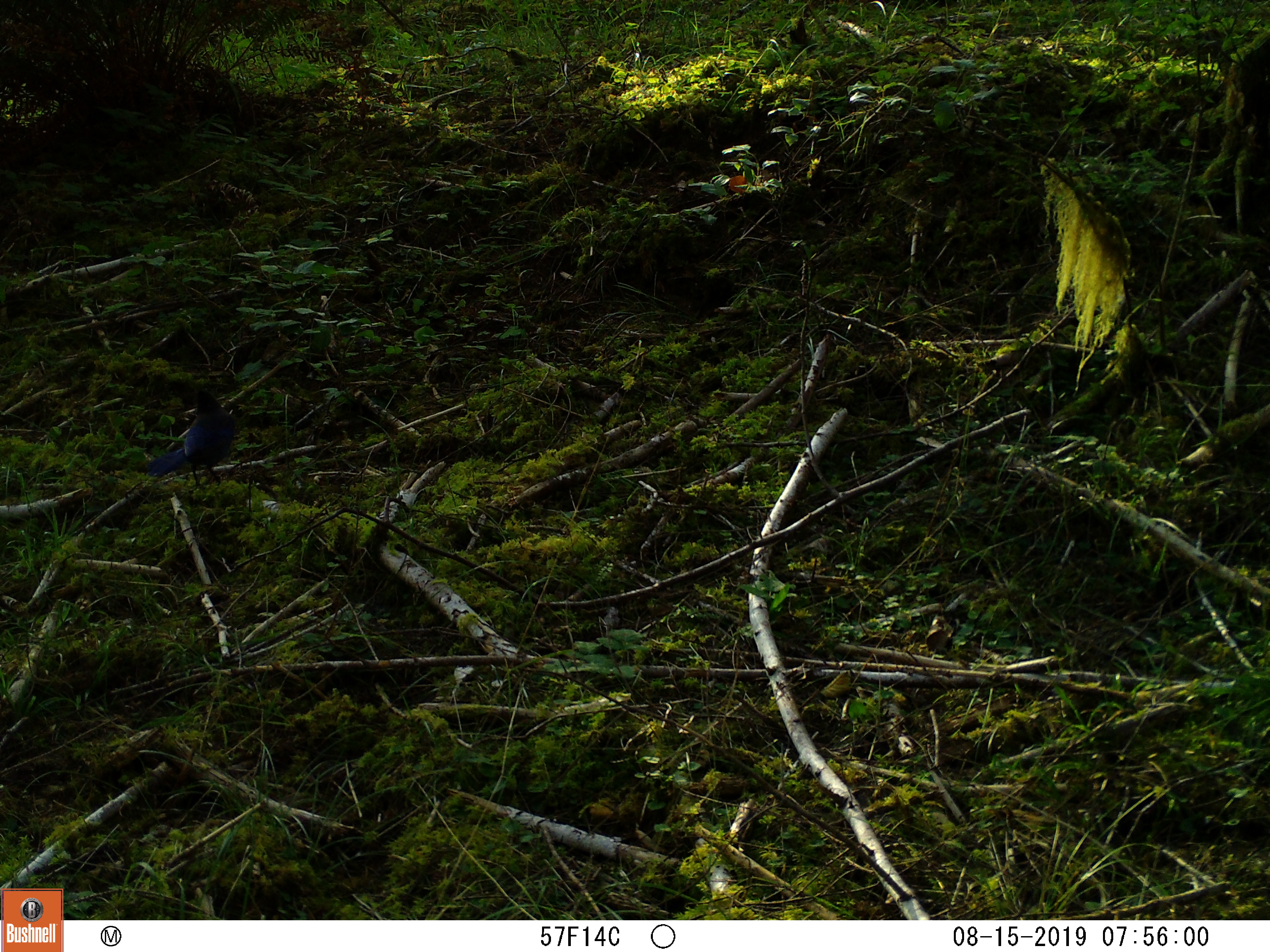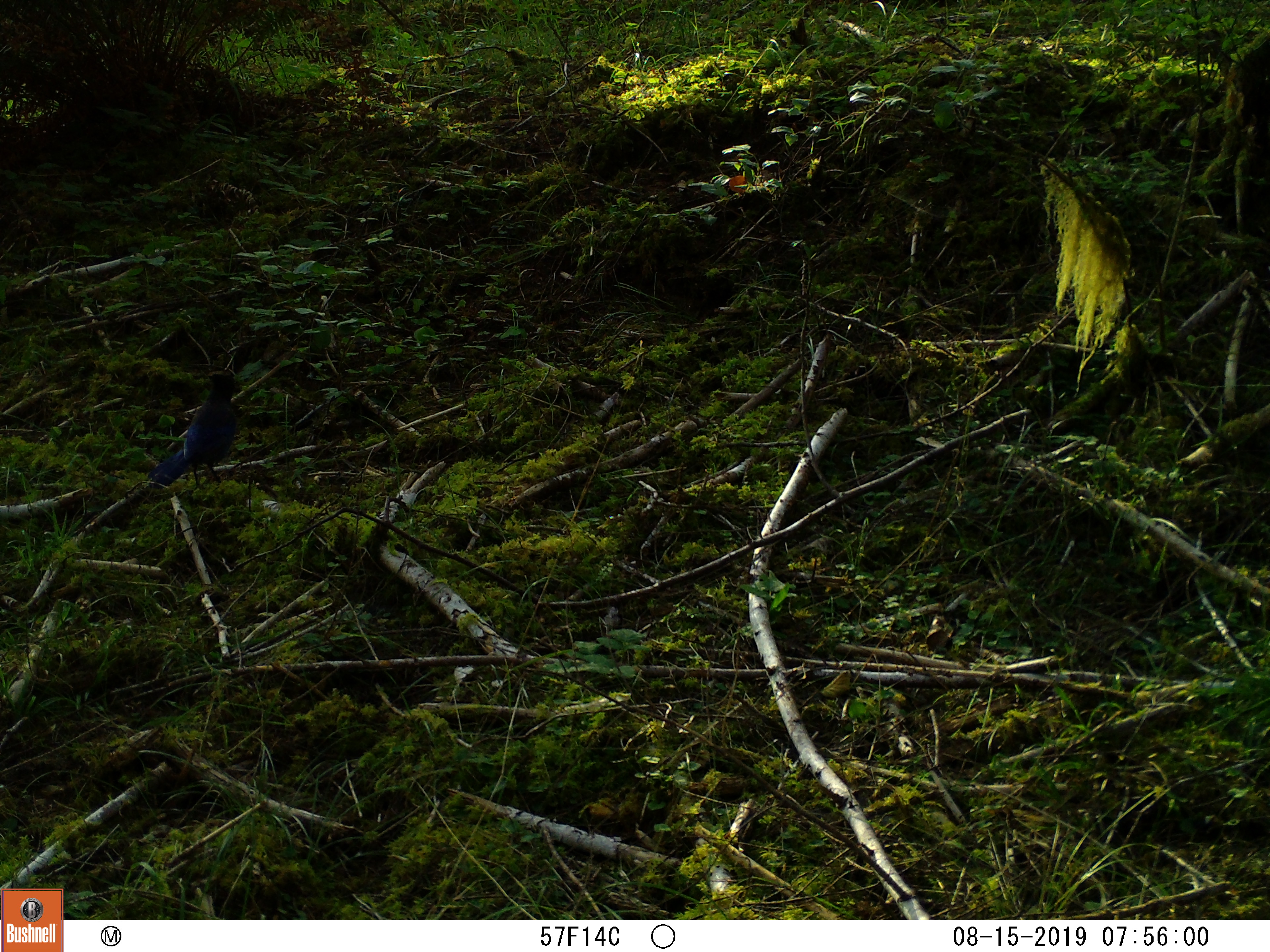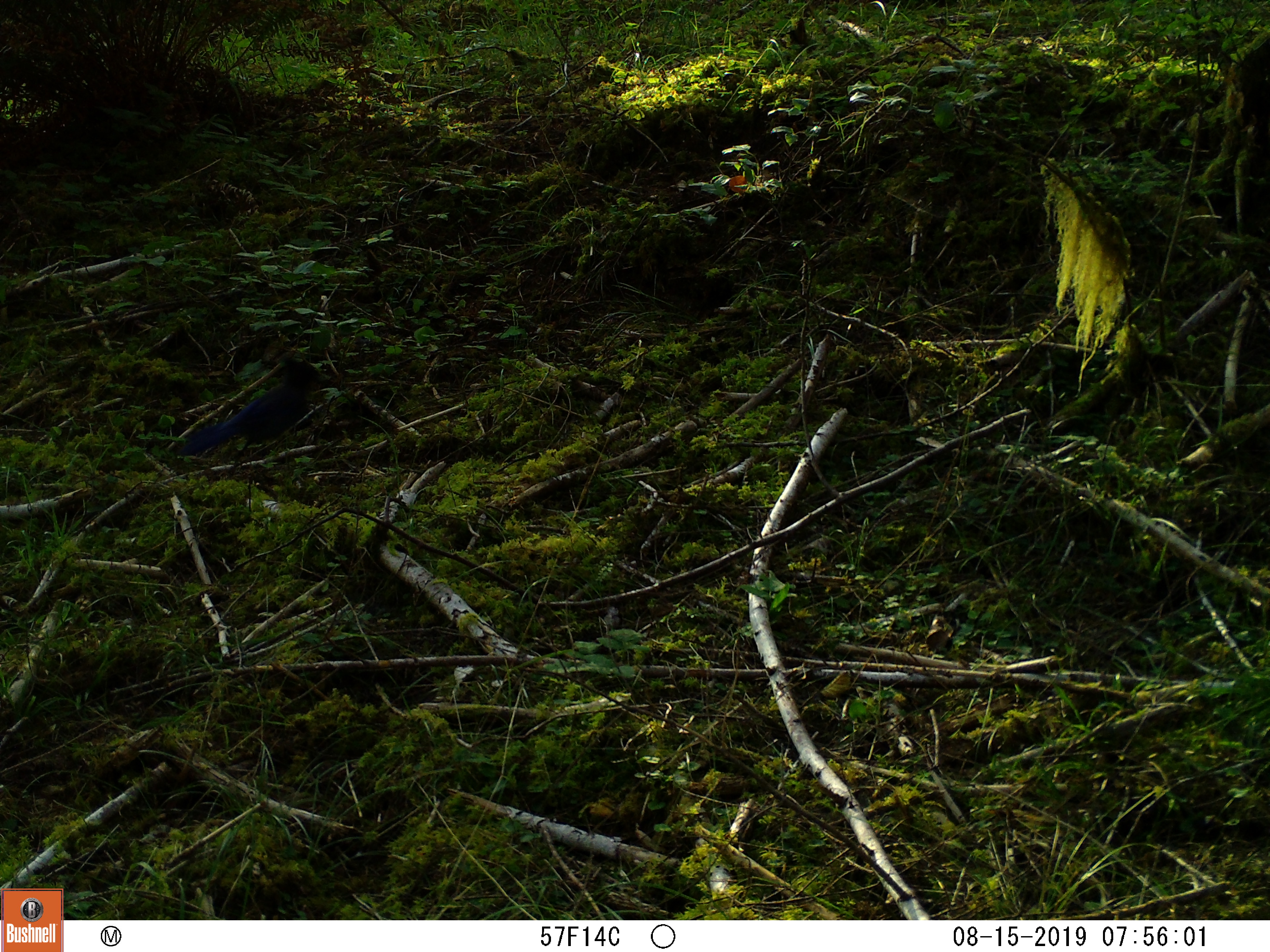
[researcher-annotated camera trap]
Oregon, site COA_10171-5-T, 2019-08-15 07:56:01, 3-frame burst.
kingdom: Animalia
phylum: Chordata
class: Aves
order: Passeriformes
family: Corvidae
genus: Cyanocitta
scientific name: Cyanocitta stelleri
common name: steller's jay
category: stellers jay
Stellers jay (steller's jay) (Cyanocitta stelleri).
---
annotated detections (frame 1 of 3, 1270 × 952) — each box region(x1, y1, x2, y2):
stellers jay: region(142, 394, 243, 482)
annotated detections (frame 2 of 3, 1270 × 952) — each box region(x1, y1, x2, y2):
stellers jay: region(147, 364, 245, 482)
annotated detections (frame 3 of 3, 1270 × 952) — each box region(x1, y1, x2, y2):
stellers jay: region(175, 357, 331, 463)